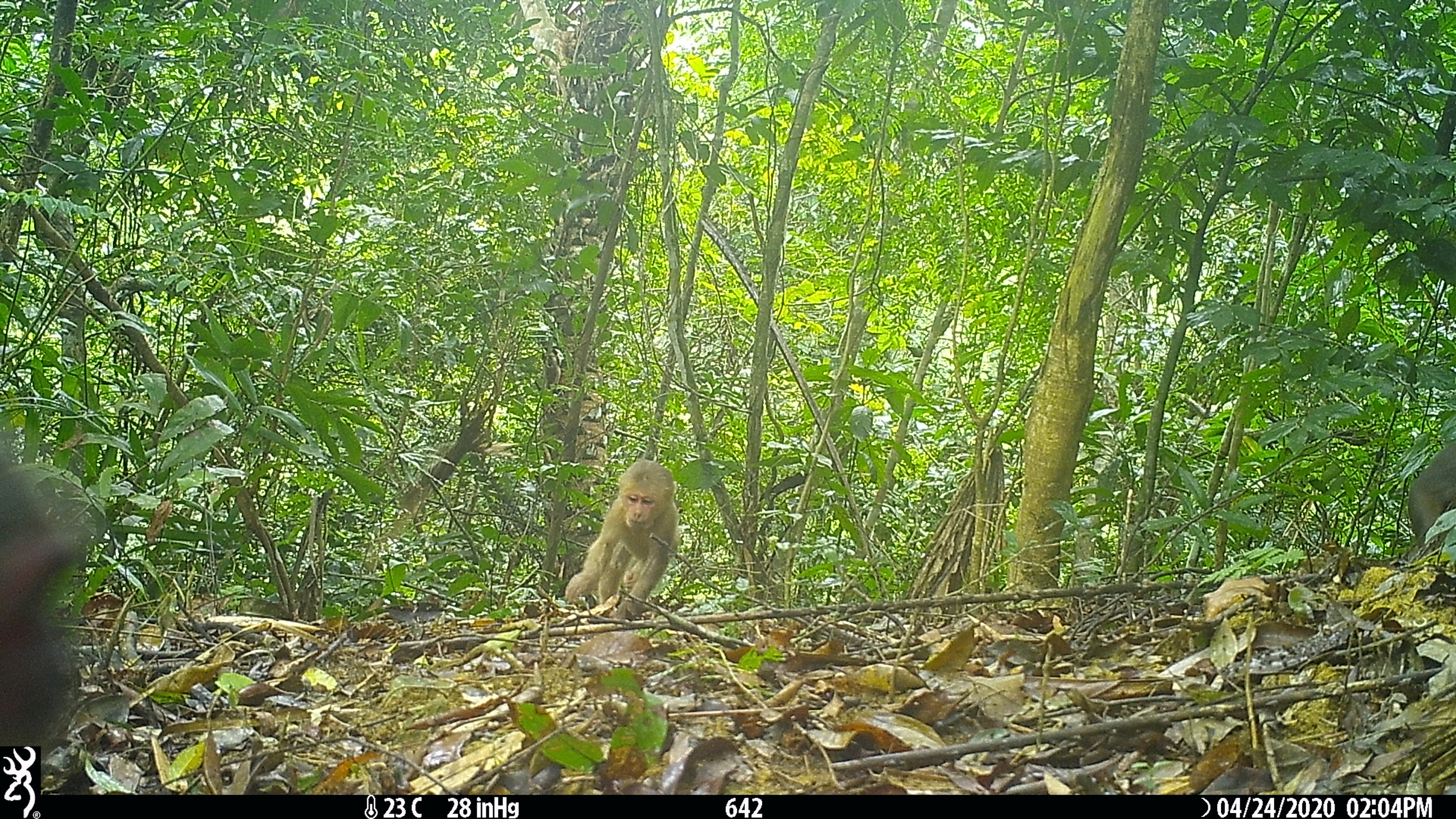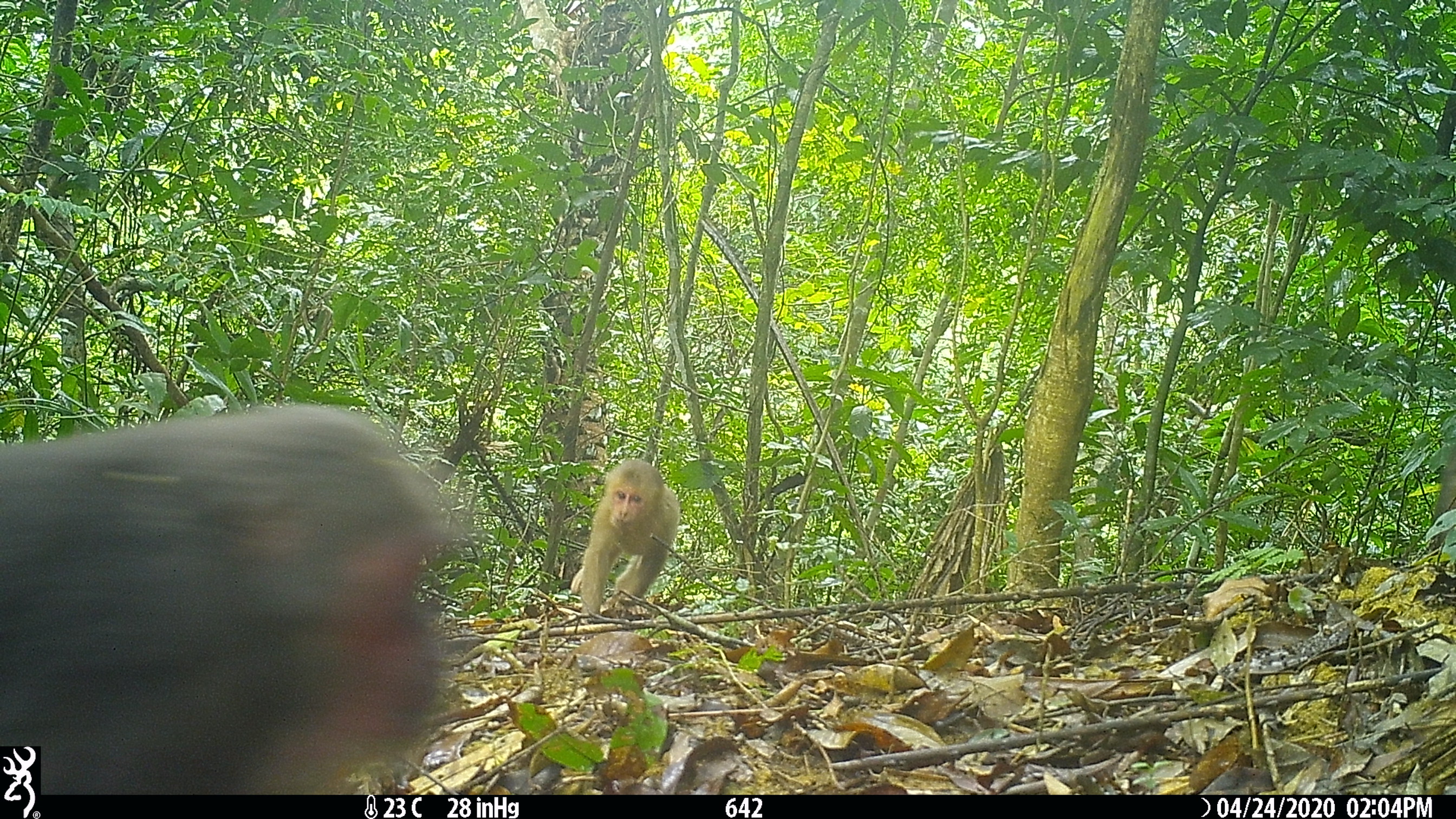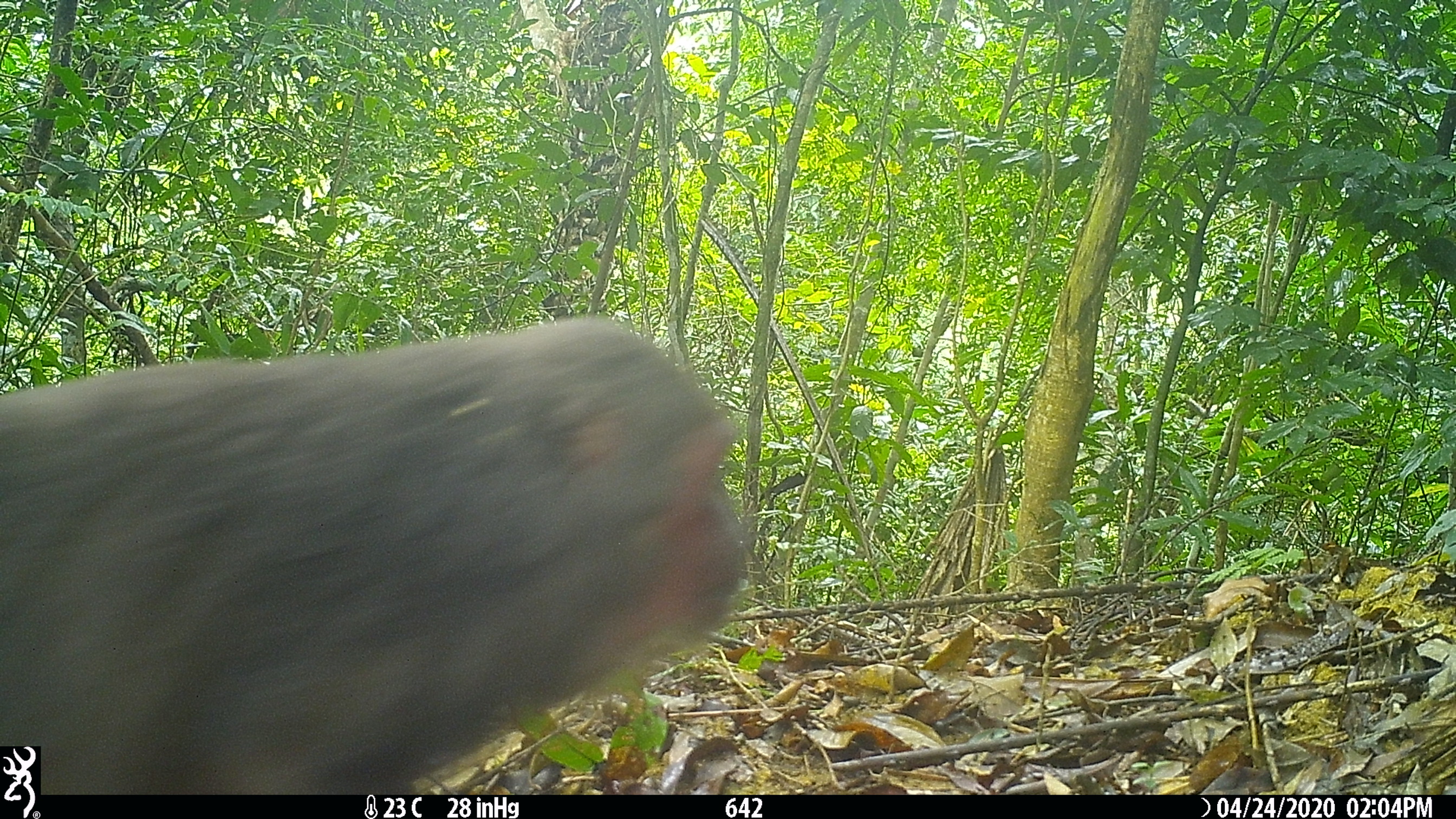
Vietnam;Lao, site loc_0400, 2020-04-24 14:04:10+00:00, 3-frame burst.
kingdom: Animalia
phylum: Chordata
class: Mammalia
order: Primates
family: Cercopithecidae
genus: Macaca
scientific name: Macaca arctoides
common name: stump-tailed macaque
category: stump tailed macaque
Stump tailed macaque (stump-tailed macaque) (Macaca arctoides). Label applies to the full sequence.